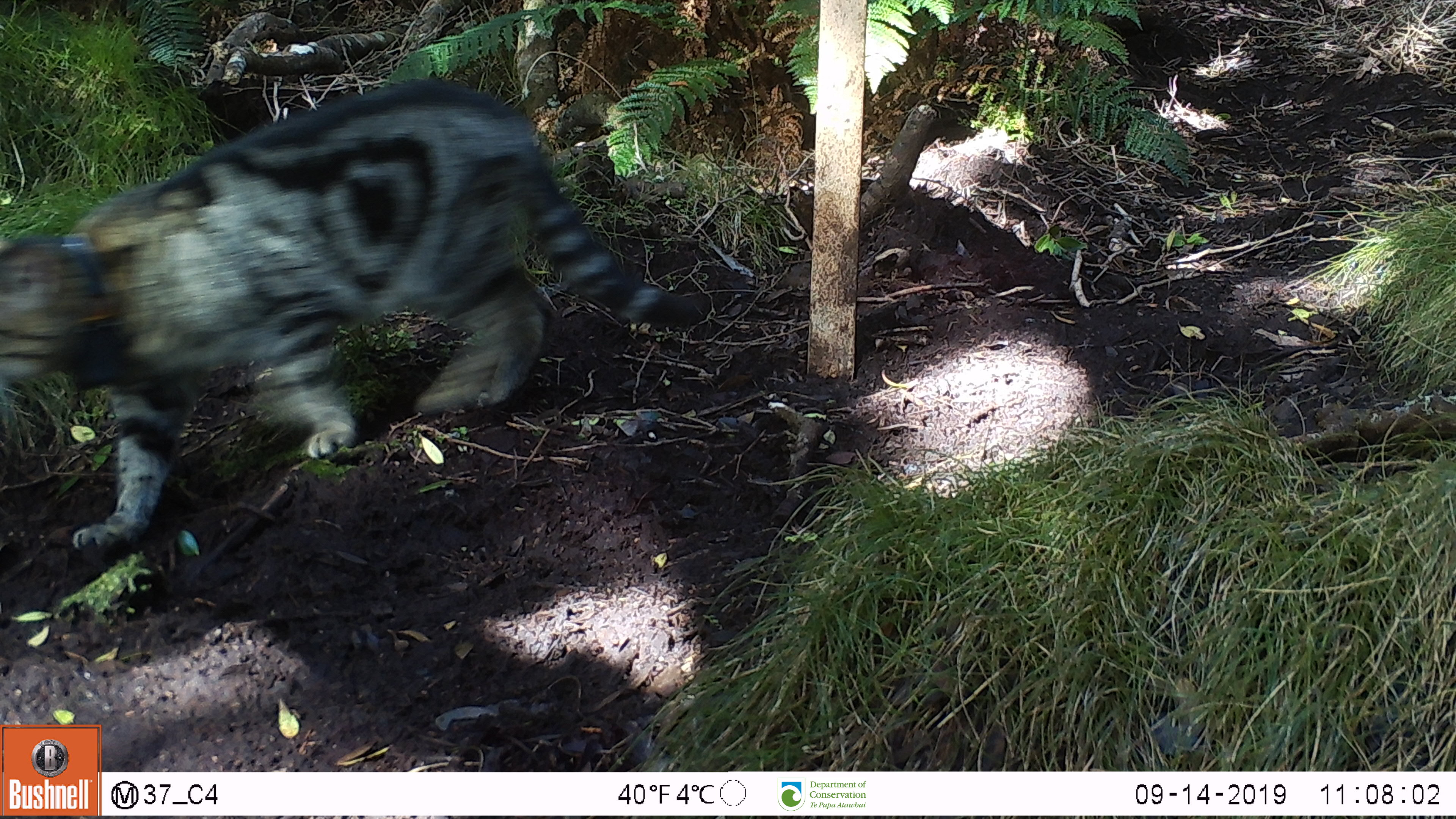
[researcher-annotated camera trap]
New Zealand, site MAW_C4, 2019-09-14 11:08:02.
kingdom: Animalia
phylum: Chordata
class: Mammalia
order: Carnivora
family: Felidae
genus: Felis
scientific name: Felis catus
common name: domestic cat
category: cat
Cat (domestic cat) (Felis catus).